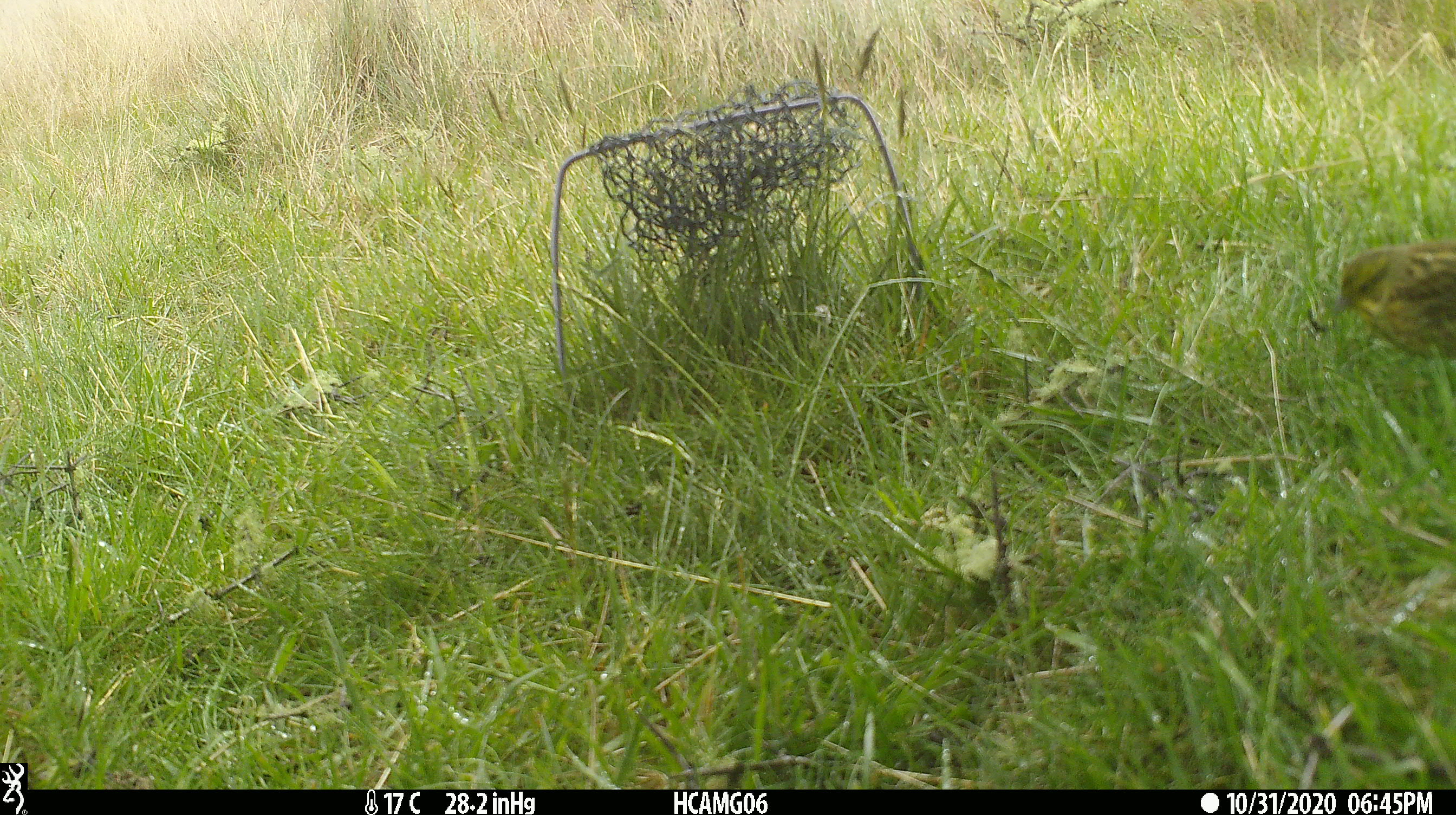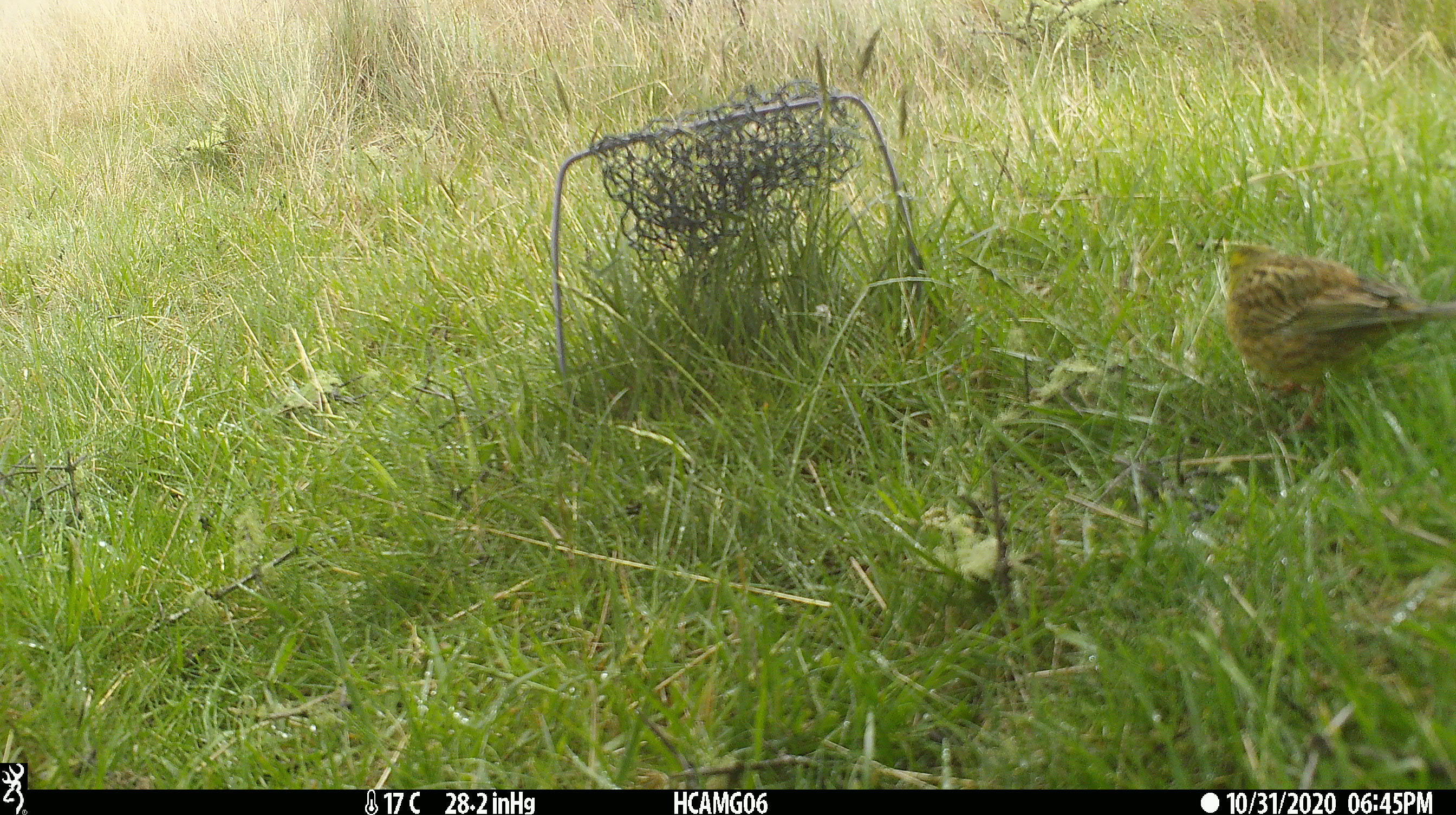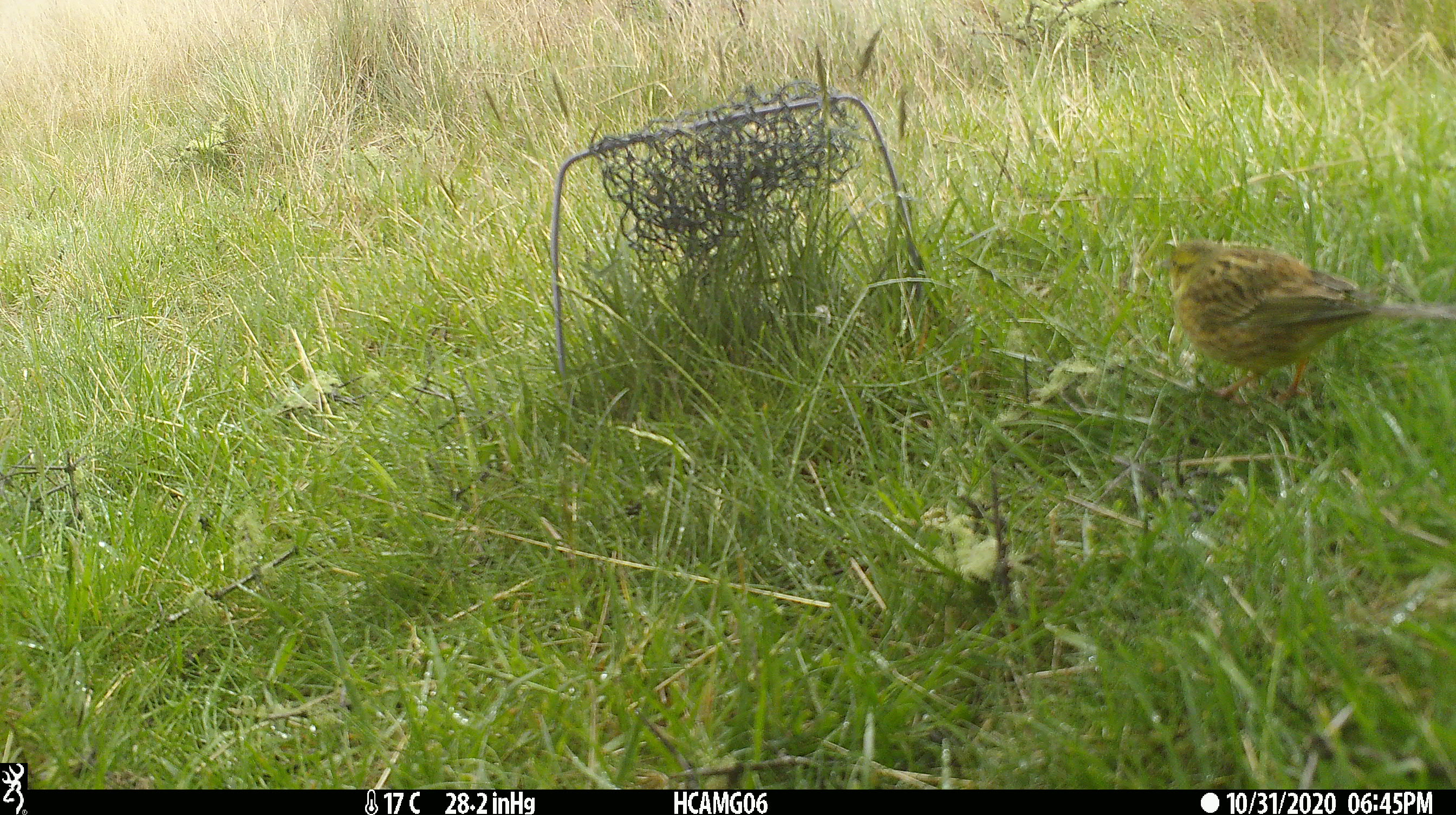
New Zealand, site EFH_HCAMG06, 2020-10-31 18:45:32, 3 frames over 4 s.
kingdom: Animalia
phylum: Chordata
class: Aves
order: Passeriformes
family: Emberizidae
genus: Emberiza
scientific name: Emberiza citrinella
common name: yellowhammer